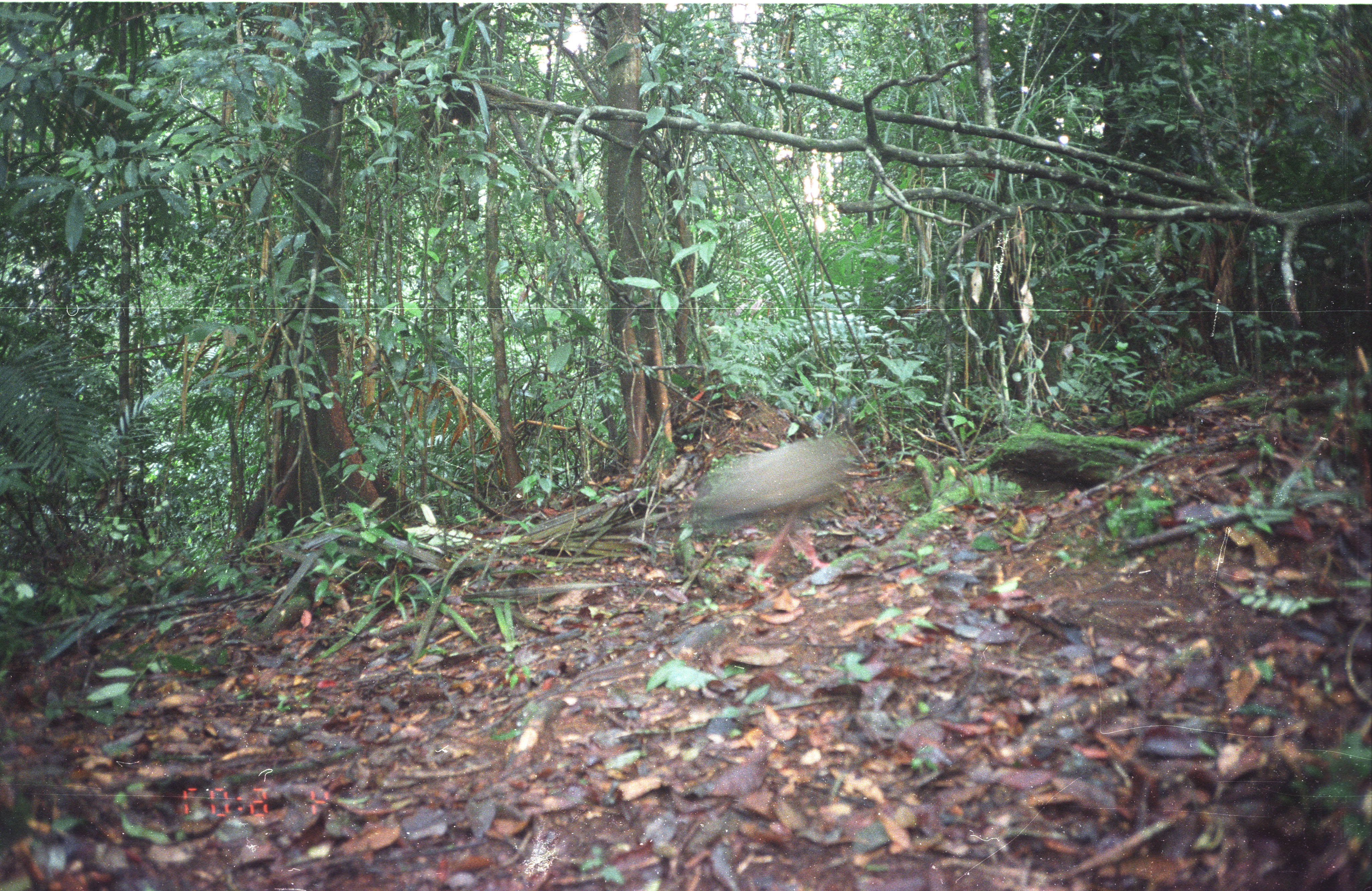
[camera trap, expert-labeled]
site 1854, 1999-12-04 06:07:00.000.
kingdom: Animalia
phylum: Chordata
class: Aves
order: Galliformes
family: Phasianidae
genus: Argusianus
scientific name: Argusianus argus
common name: great argus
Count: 1.